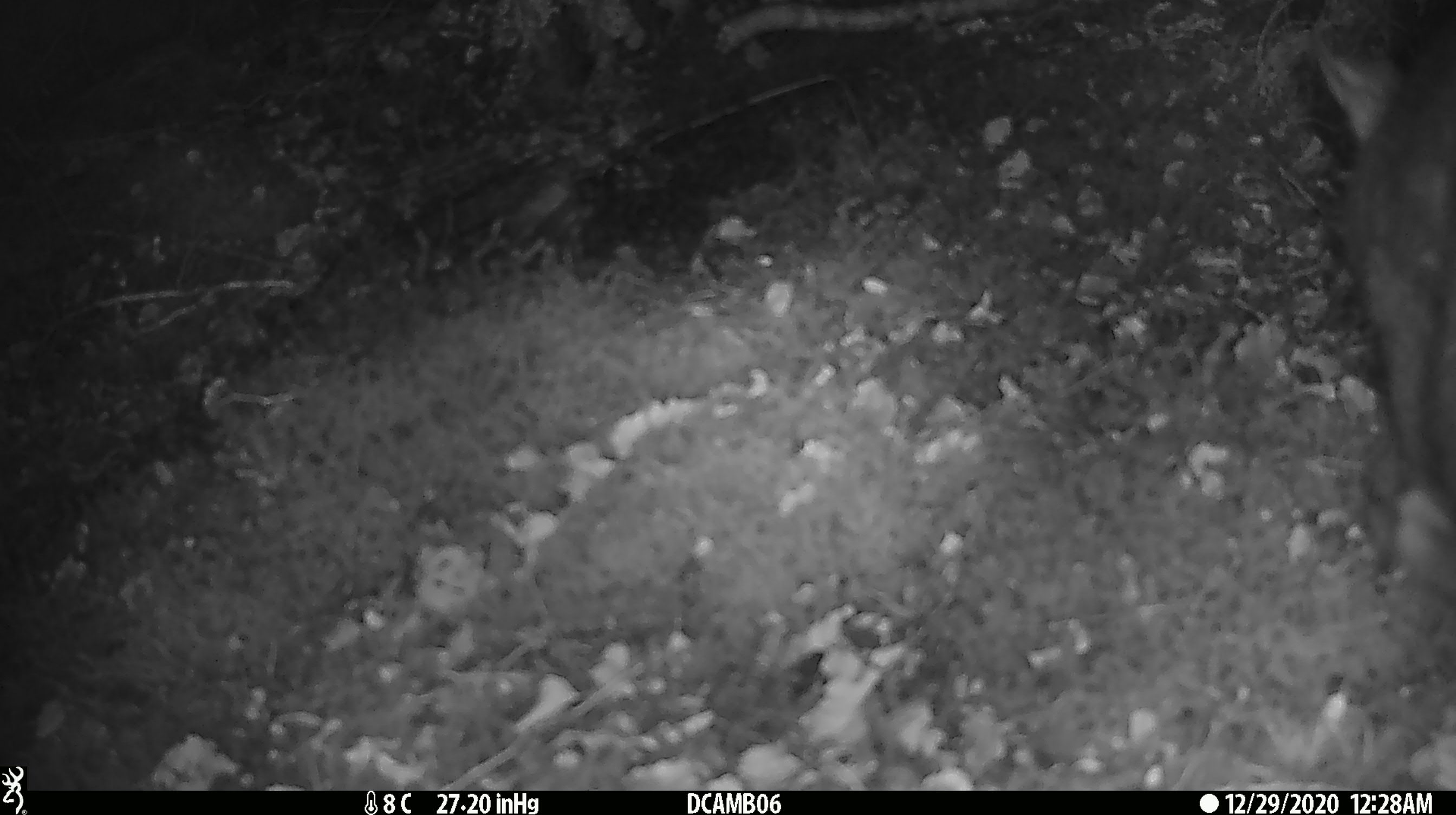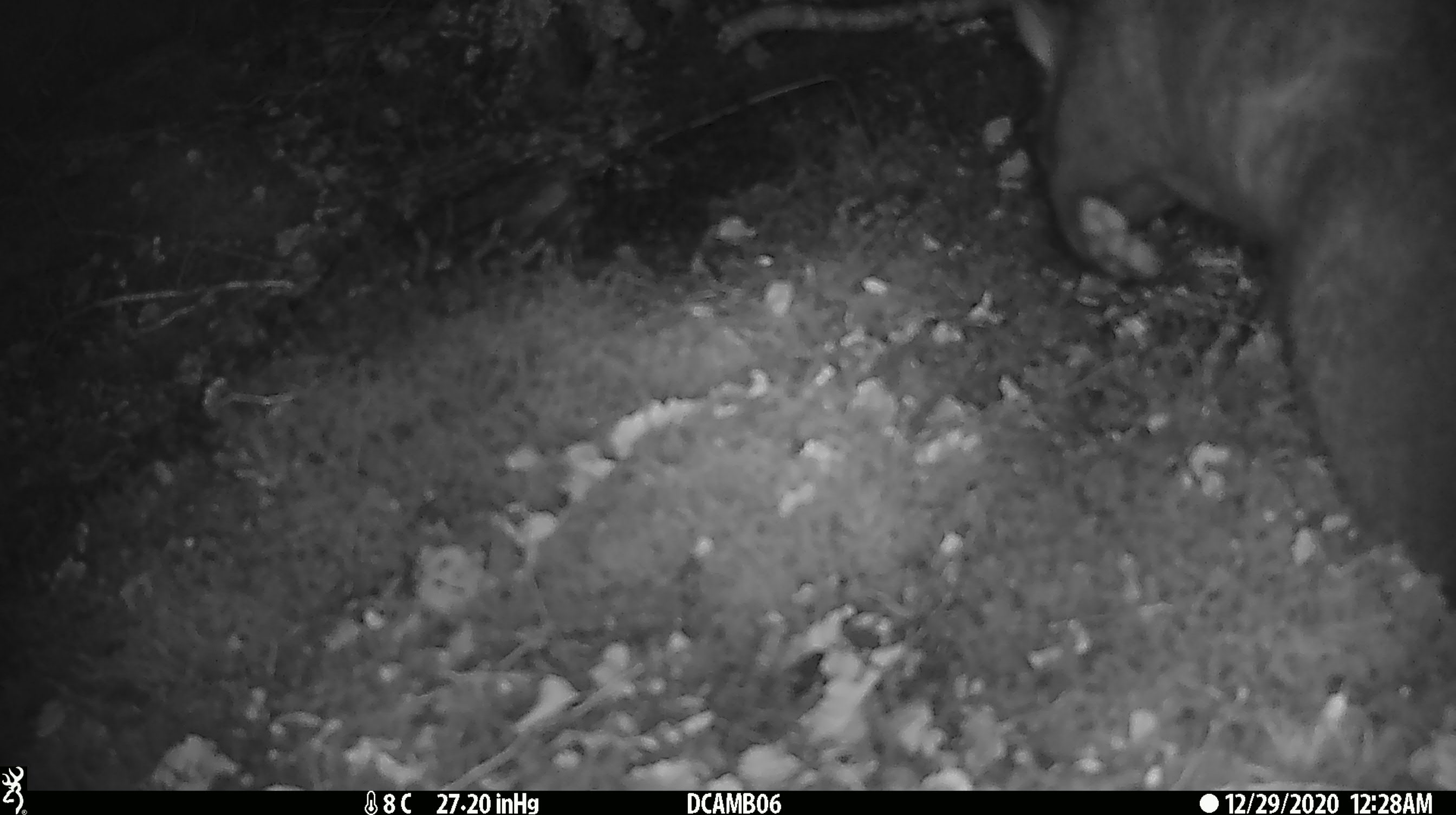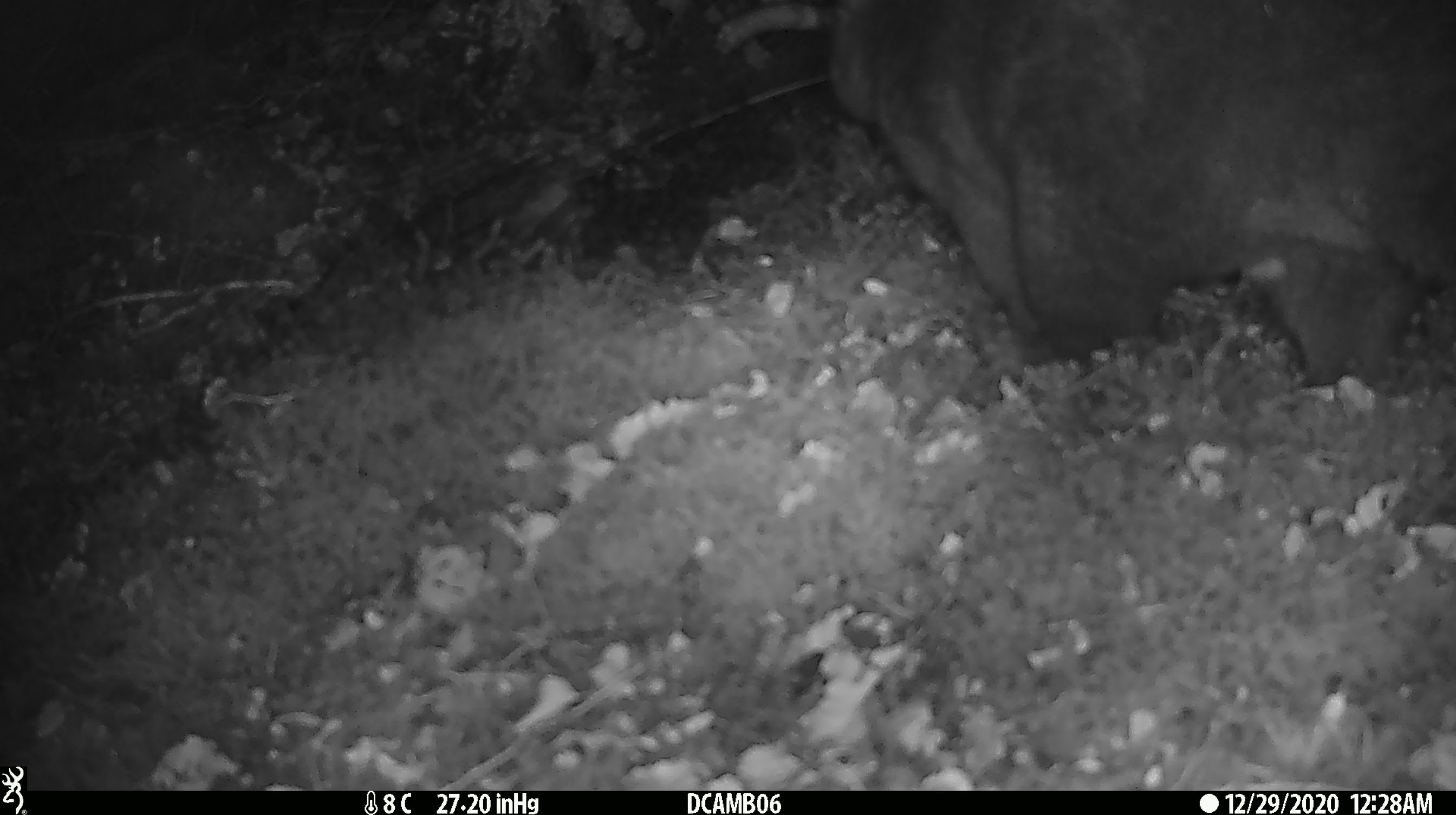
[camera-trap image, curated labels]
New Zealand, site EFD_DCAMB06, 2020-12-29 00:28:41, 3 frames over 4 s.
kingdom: Animalia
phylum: Chordata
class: Mammalia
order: Diprotodontia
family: Phalangeridae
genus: Trichosurus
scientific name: Trichosurus vulpecula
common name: common brushtail possum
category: possum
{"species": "possum (common brushtail possum) (Trichosurus vulpecula)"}